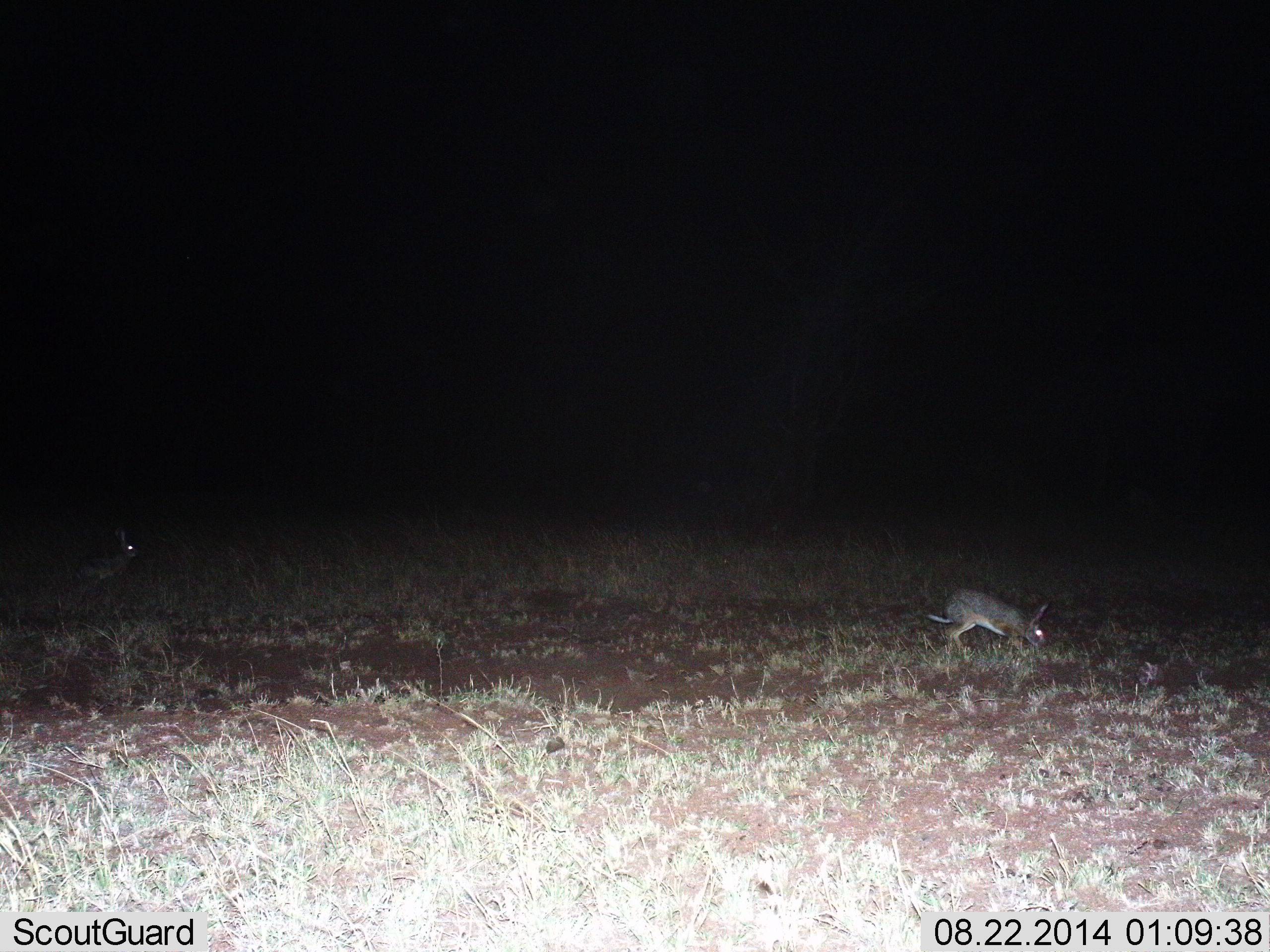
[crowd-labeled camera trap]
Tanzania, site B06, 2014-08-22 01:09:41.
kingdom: Animalia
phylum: Chordata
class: Mammalia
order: Lagomorpha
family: Leporidae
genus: Lepus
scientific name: Lepus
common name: hare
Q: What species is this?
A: Hare (Lepus).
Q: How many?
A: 2.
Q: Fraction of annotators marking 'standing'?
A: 30%.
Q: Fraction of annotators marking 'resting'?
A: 20%.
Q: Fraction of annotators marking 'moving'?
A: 30%.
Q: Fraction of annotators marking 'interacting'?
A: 10%.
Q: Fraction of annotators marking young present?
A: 0%.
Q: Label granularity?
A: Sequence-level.